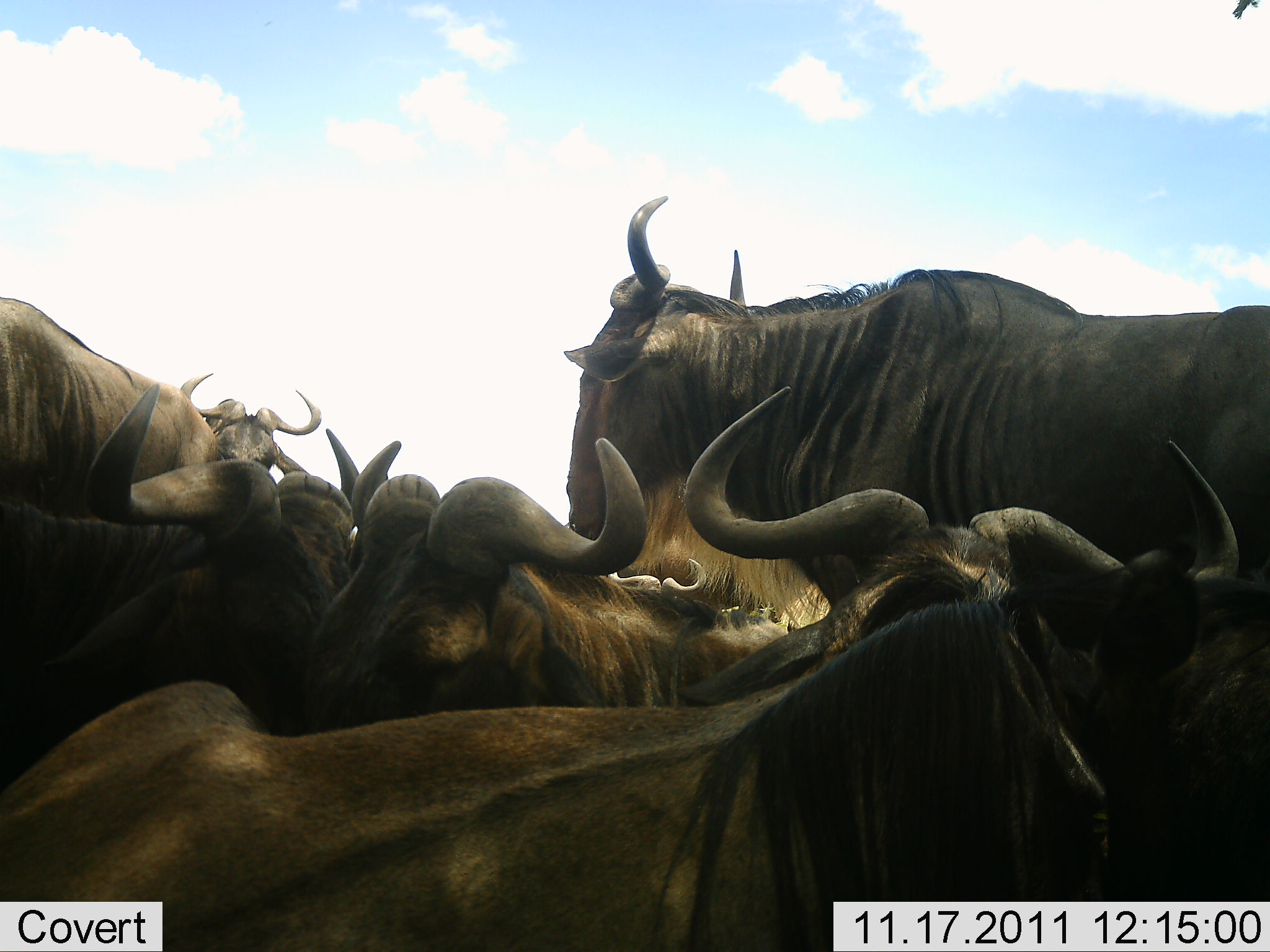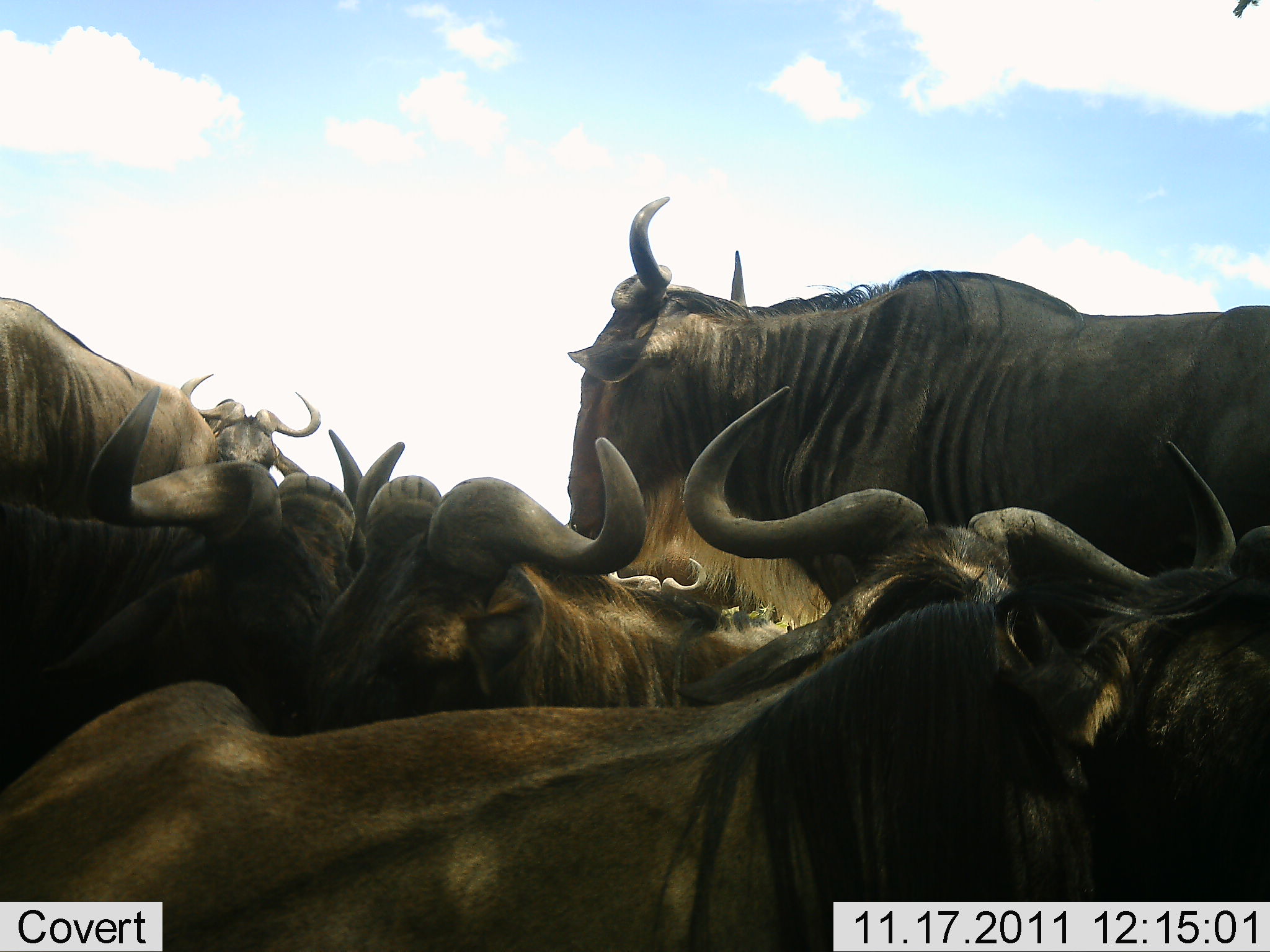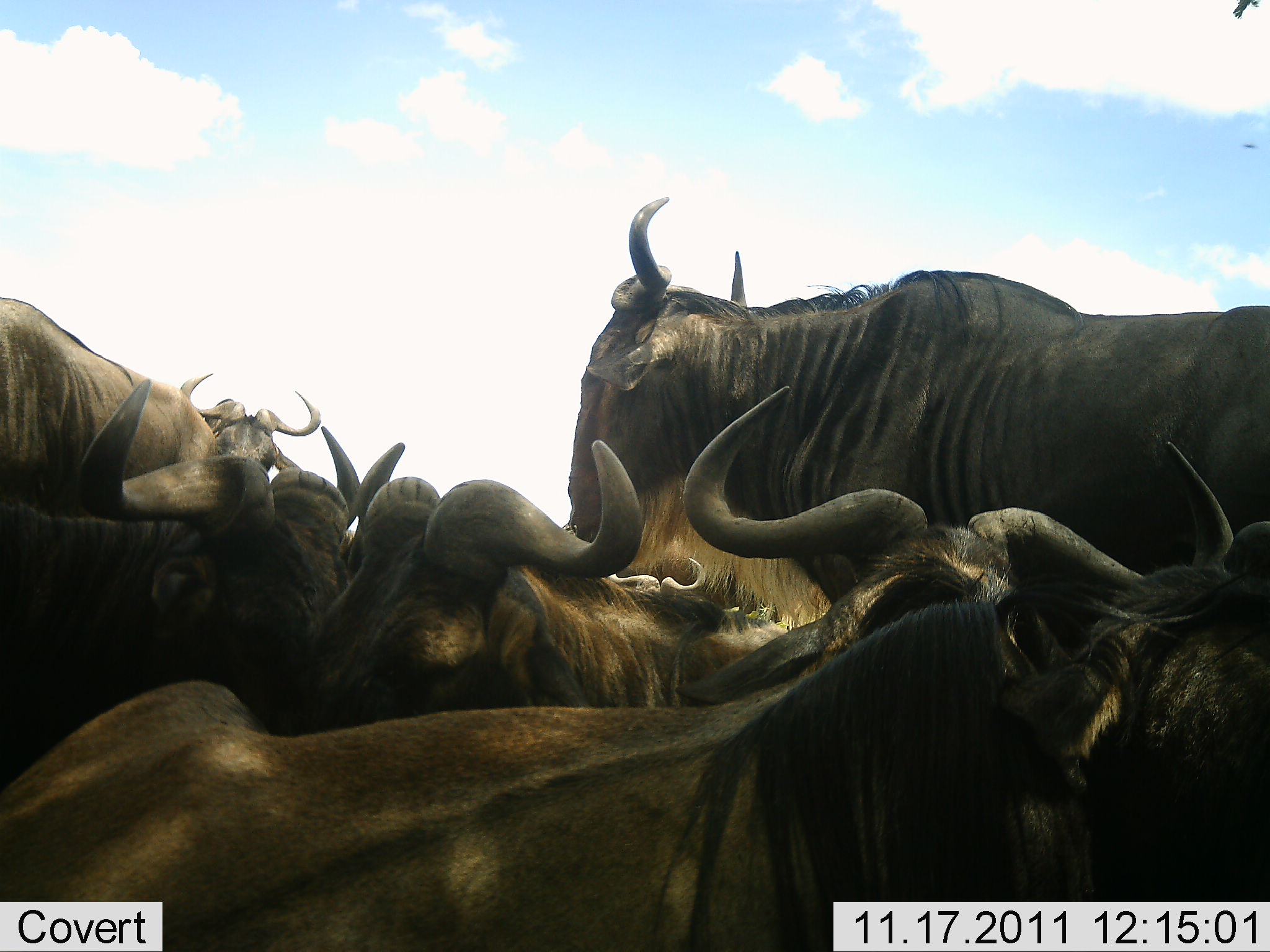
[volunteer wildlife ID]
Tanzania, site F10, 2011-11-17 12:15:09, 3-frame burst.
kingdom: Animalia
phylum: Chordata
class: Mammalia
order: Artiodactyla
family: Bovidae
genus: Connochaetes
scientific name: Connochaetes taurinus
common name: blue wildebeest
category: wildebeest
Wildebeest (blue wildebeest) (Connochaetes taurinus), count 6. Behavior (volunteer vote fractions): standing 58%, resting 67%, moving 0%, interacting 17%. Young present (vote fraction): 0%. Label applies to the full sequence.